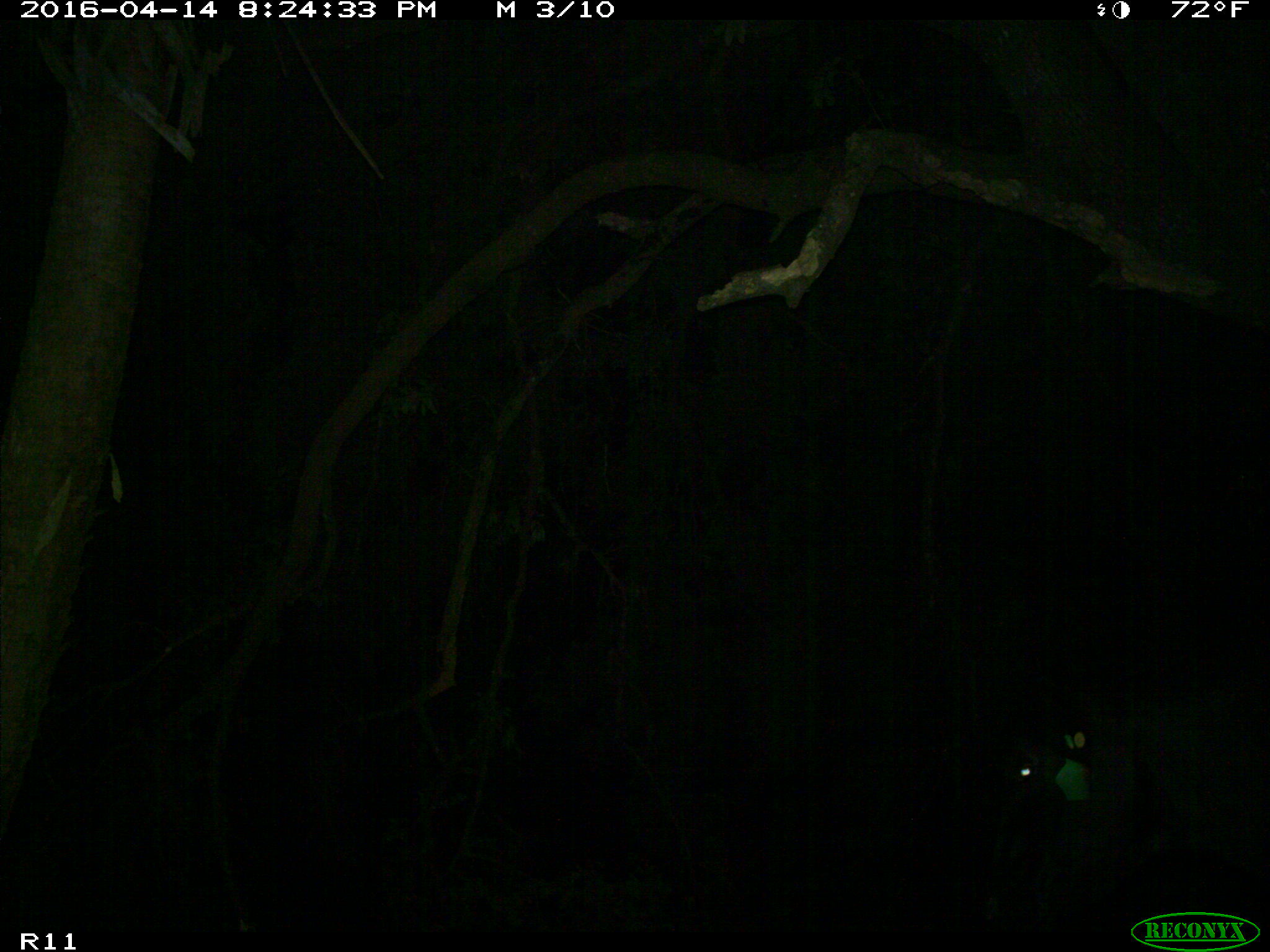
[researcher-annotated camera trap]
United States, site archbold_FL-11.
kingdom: Animalia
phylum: Chordata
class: Mammalia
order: Artiodactyla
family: Bovidae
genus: Bos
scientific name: Bos taurus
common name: domestic cow